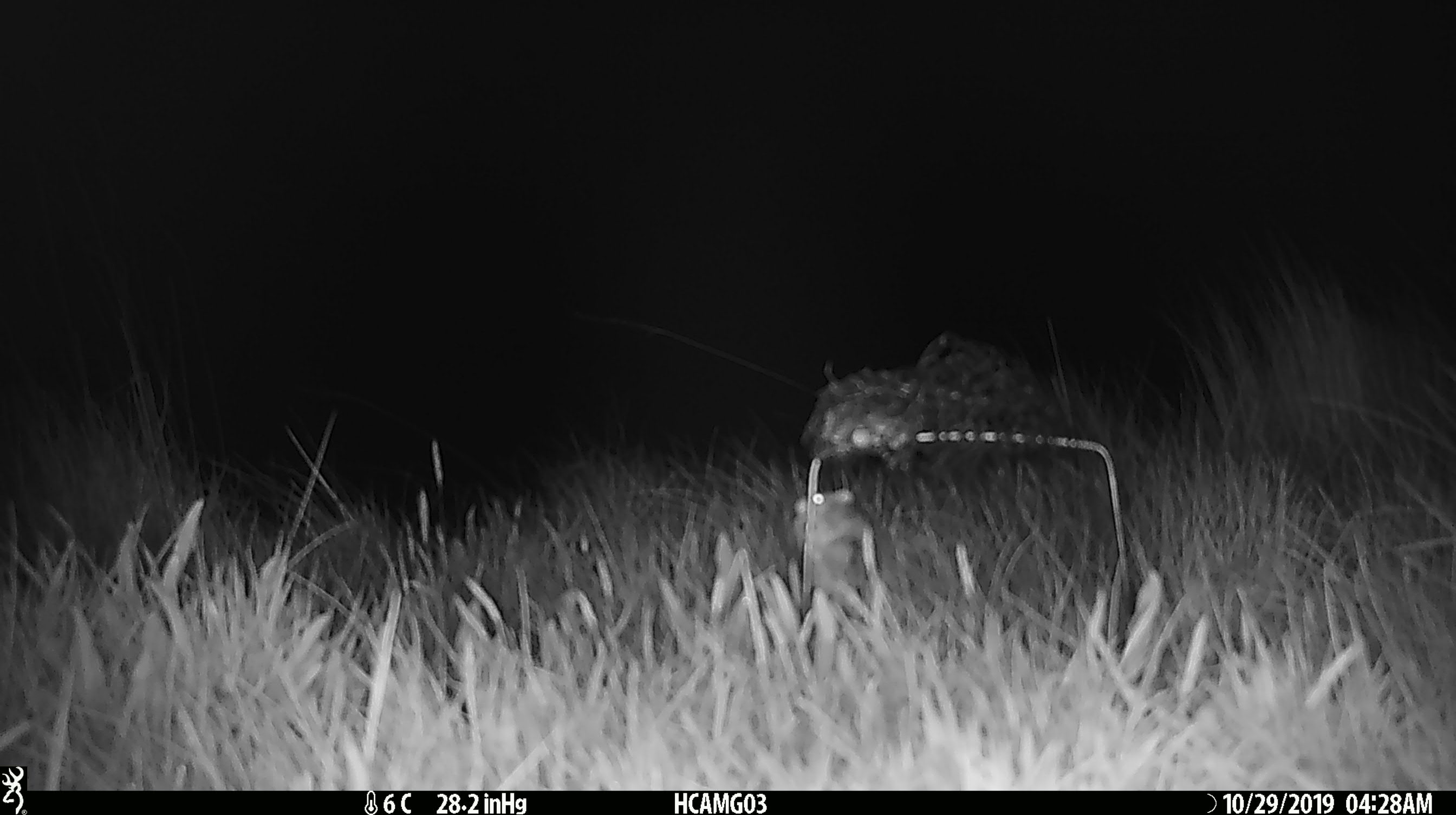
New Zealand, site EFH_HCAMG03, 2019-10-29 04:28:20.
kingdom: Animalia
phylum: Chordata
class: Mammalia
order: Rodentia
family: Muridae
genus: Mus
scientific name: Mus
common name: mouse